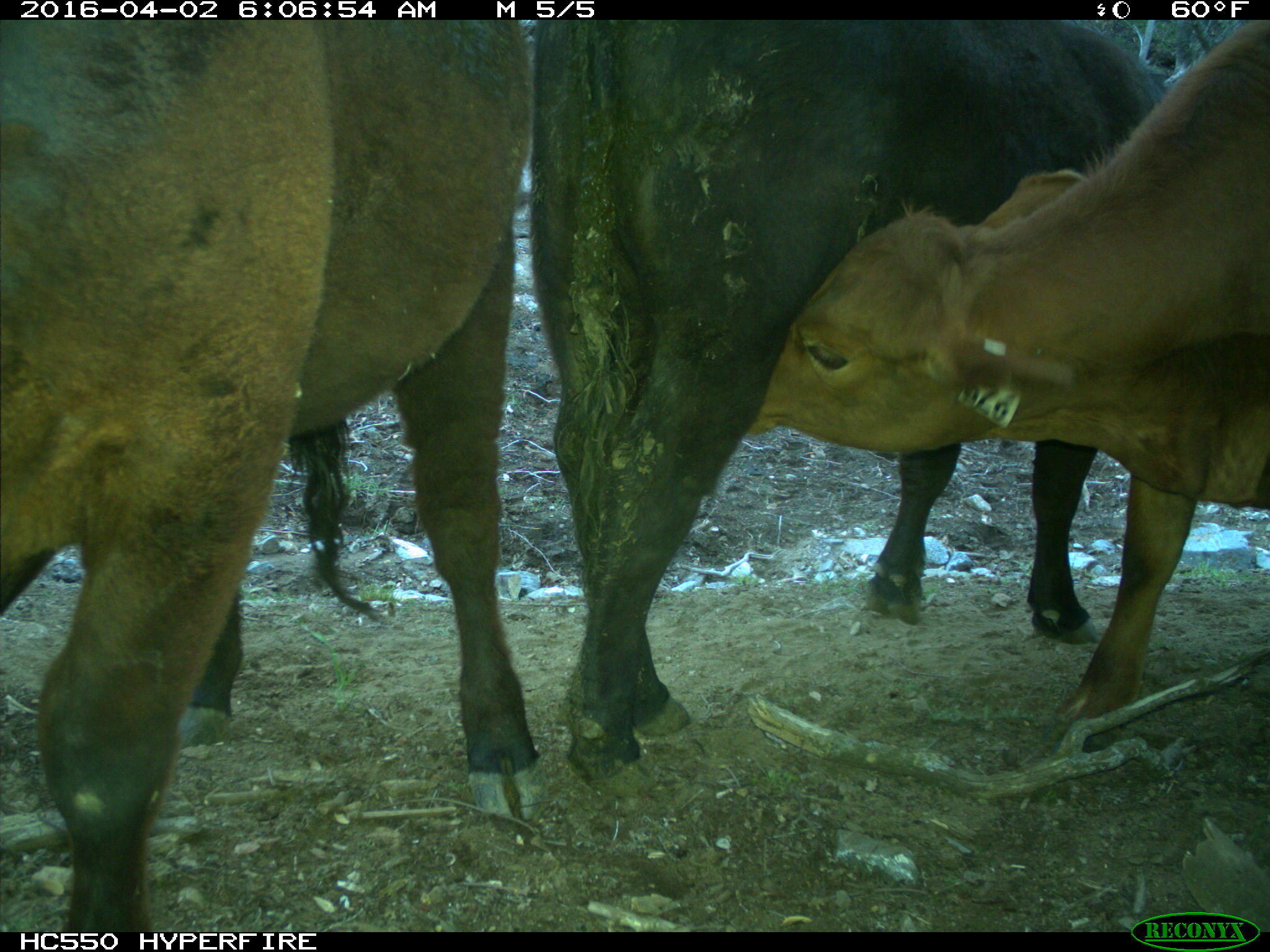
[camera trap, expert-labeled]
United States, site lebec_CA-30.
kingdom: Animalia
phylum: Chordata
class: Mammalia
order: Artiodactyla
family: Bovidae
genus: Bos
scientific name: Bos taurus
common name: domestic cow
Bos taurus (domestic cow).